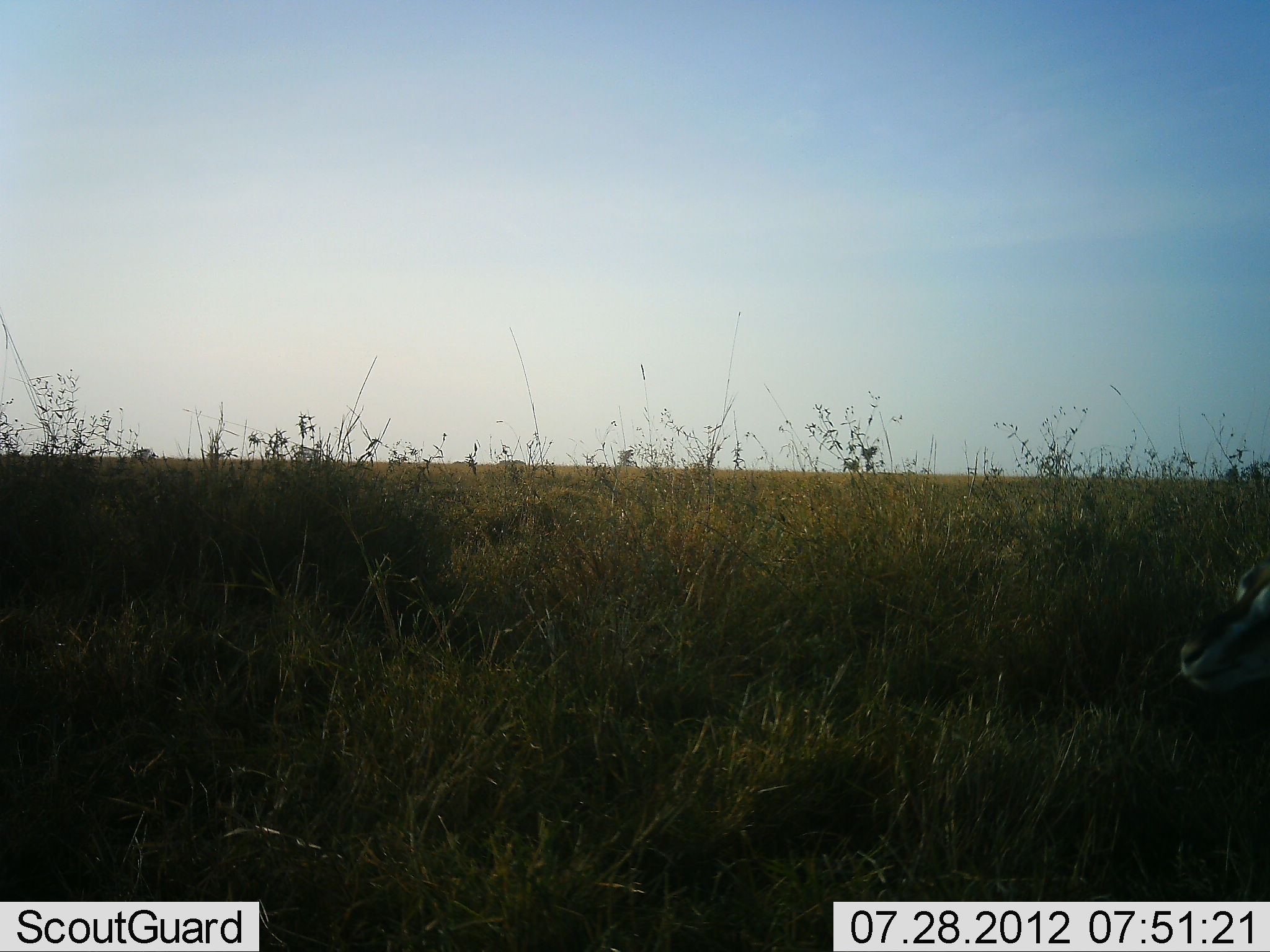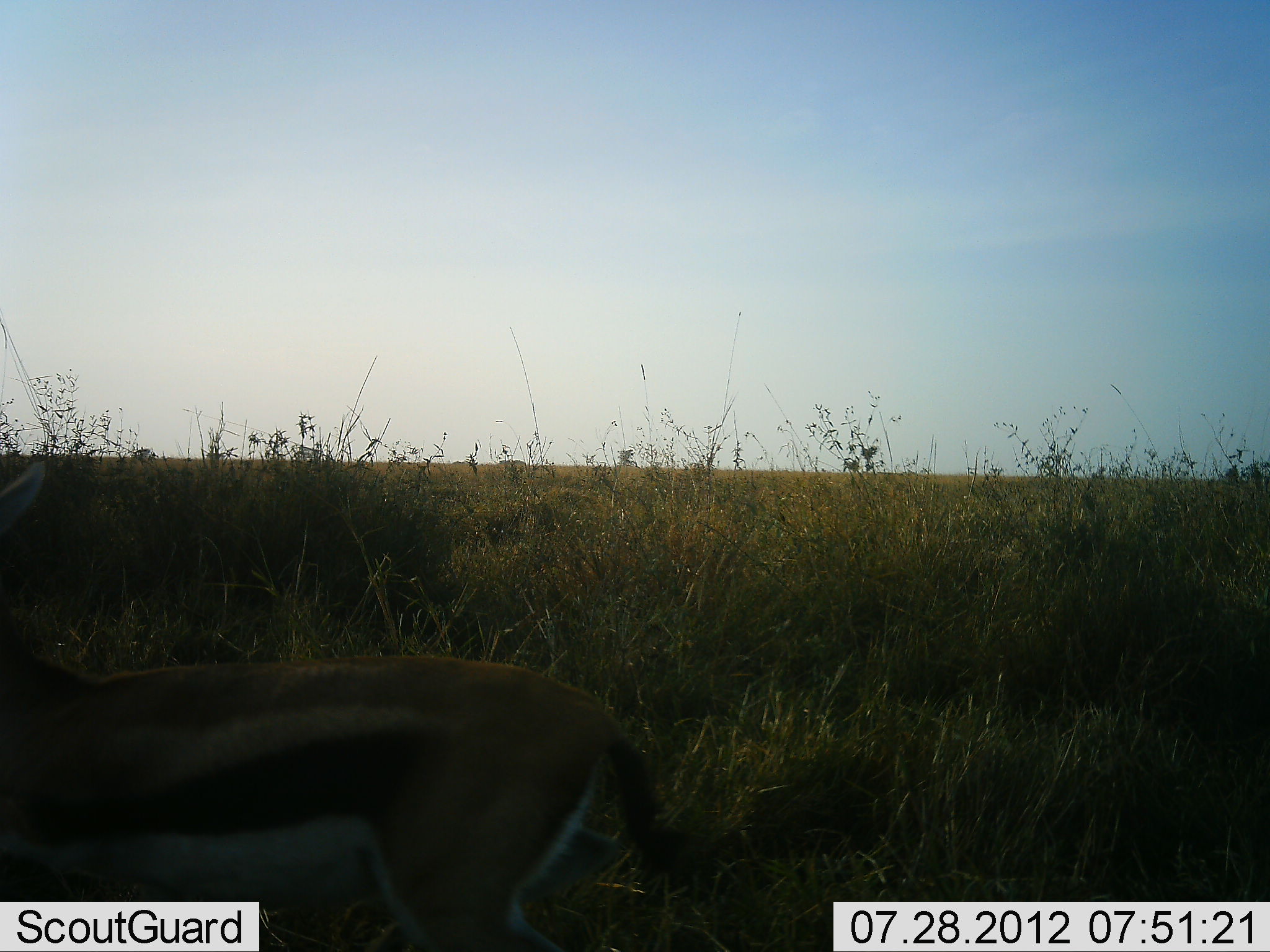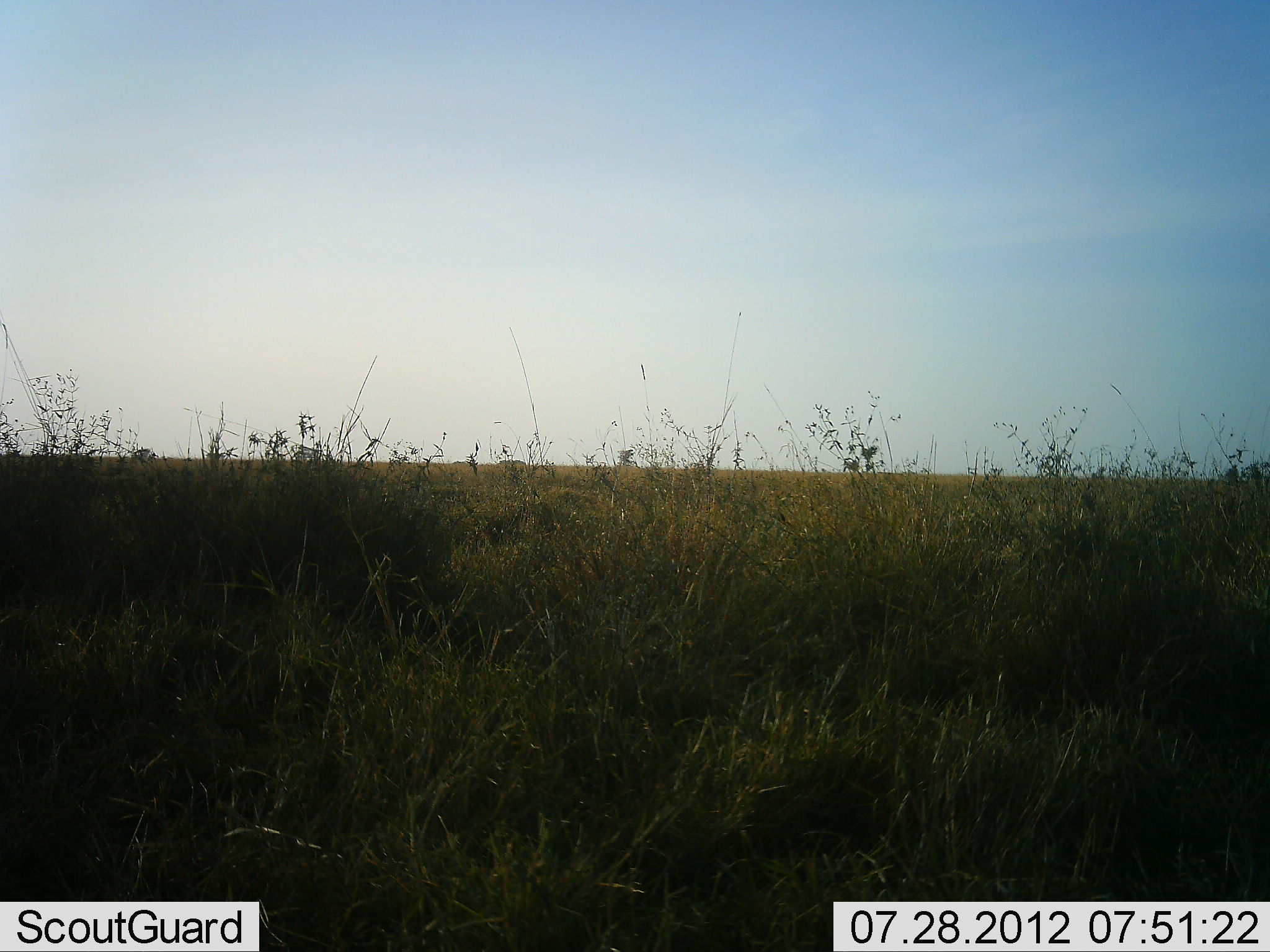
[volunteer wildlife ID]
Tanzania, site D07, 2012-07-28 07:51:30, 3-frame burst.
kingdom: Animalia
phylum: Chordata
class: Mammalia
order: Artiodactyla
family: Bovidae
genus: Eudorcas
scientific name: Eudorcas thomsonii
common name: thomson's gazelle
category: gazellethomsons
Gazellethomsons (thomson's gazelle) (Eudorcas thomsonii), count 1. Behavior (volunteer vote fractions): standing 0%, resting 10%, moving 90%, interacting 0%. Young present (vote fraction): 0%. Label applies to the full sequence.